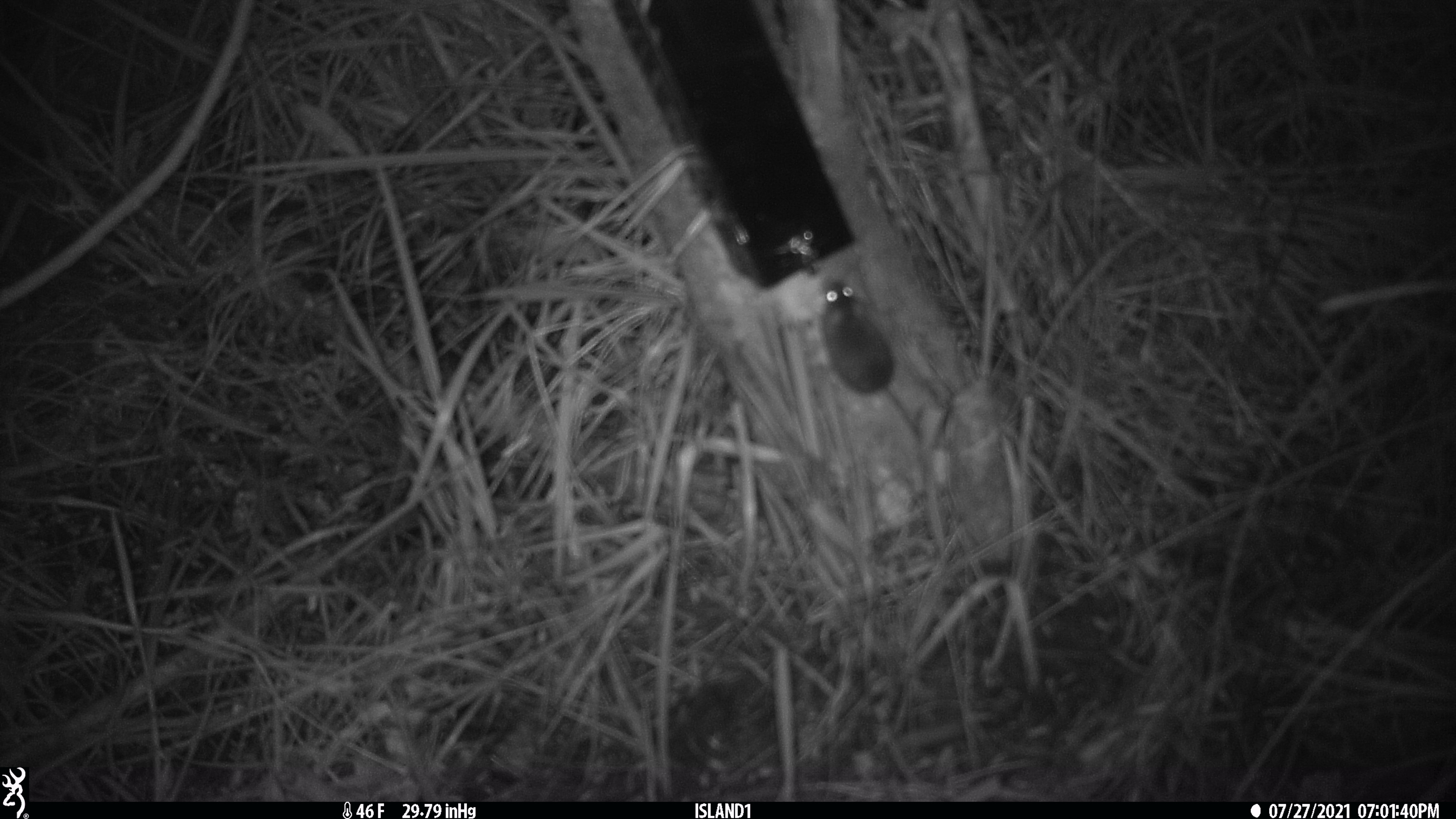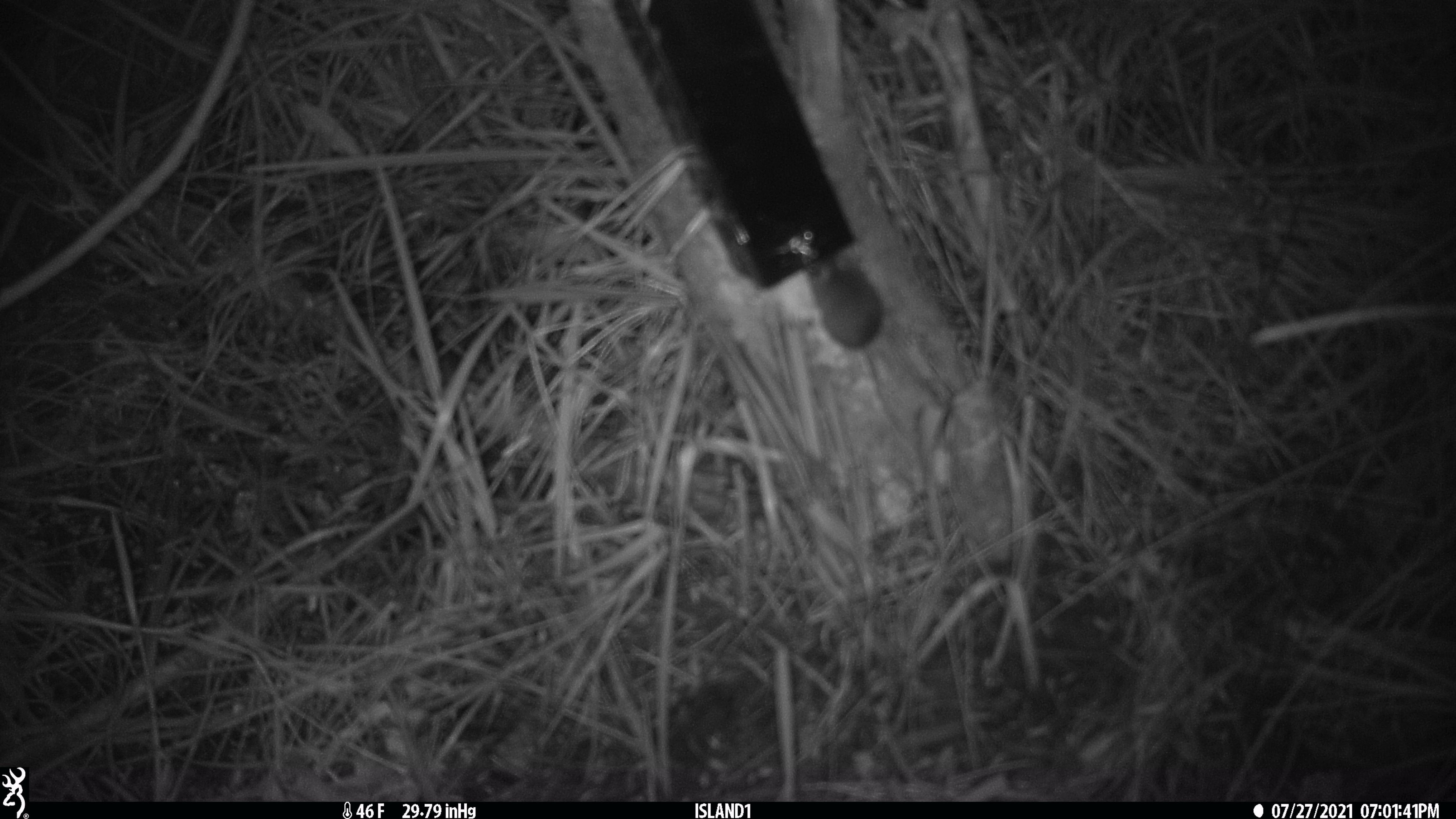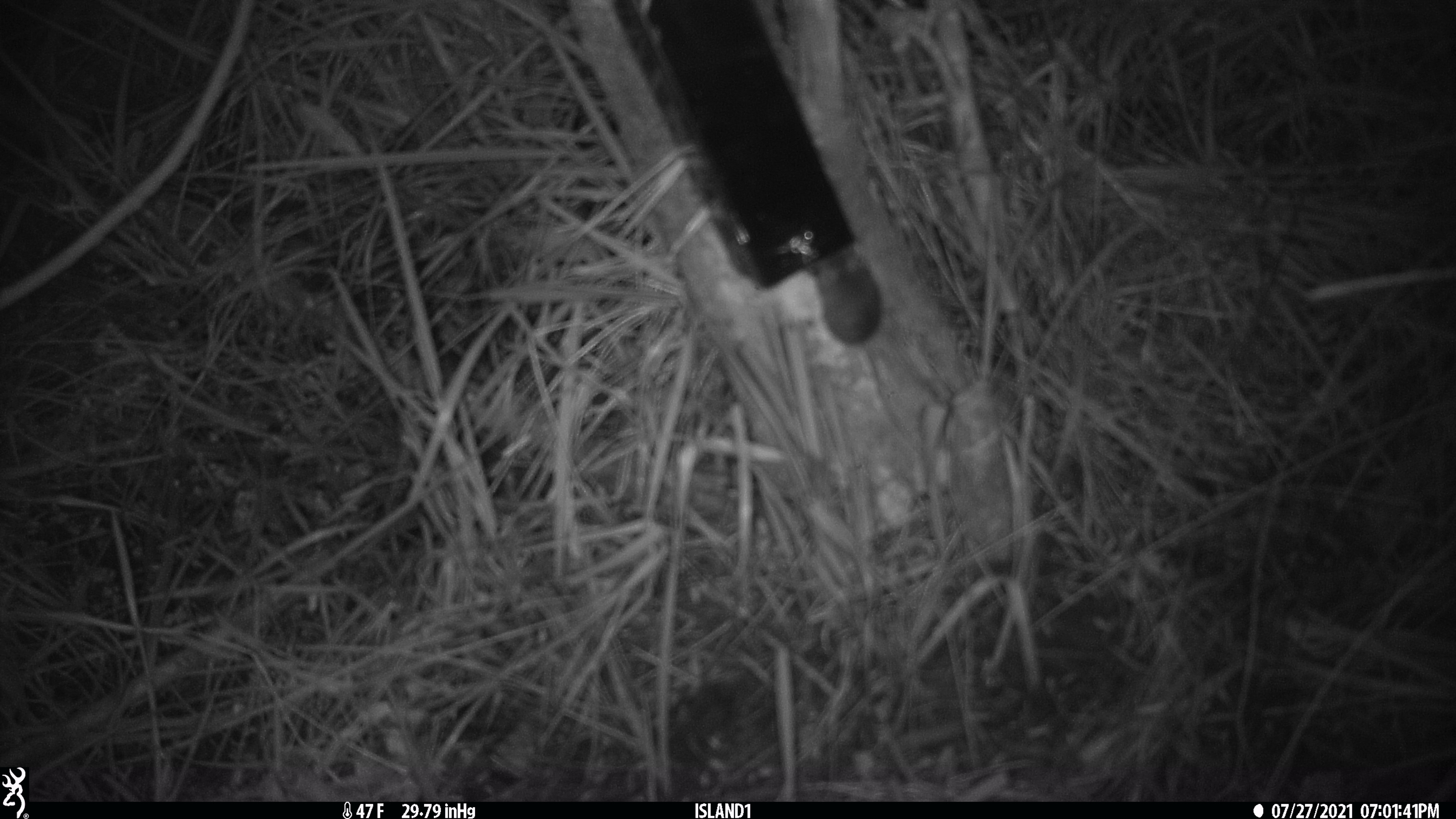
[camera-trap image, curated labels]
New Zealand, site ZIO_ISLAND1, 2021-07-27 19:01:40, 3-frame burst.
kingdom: Animalia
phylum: Chordata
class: Mammalia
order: Rodentia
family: Muridae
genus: Mus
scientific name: Mus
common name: mouse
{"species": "mouse (Mus)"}